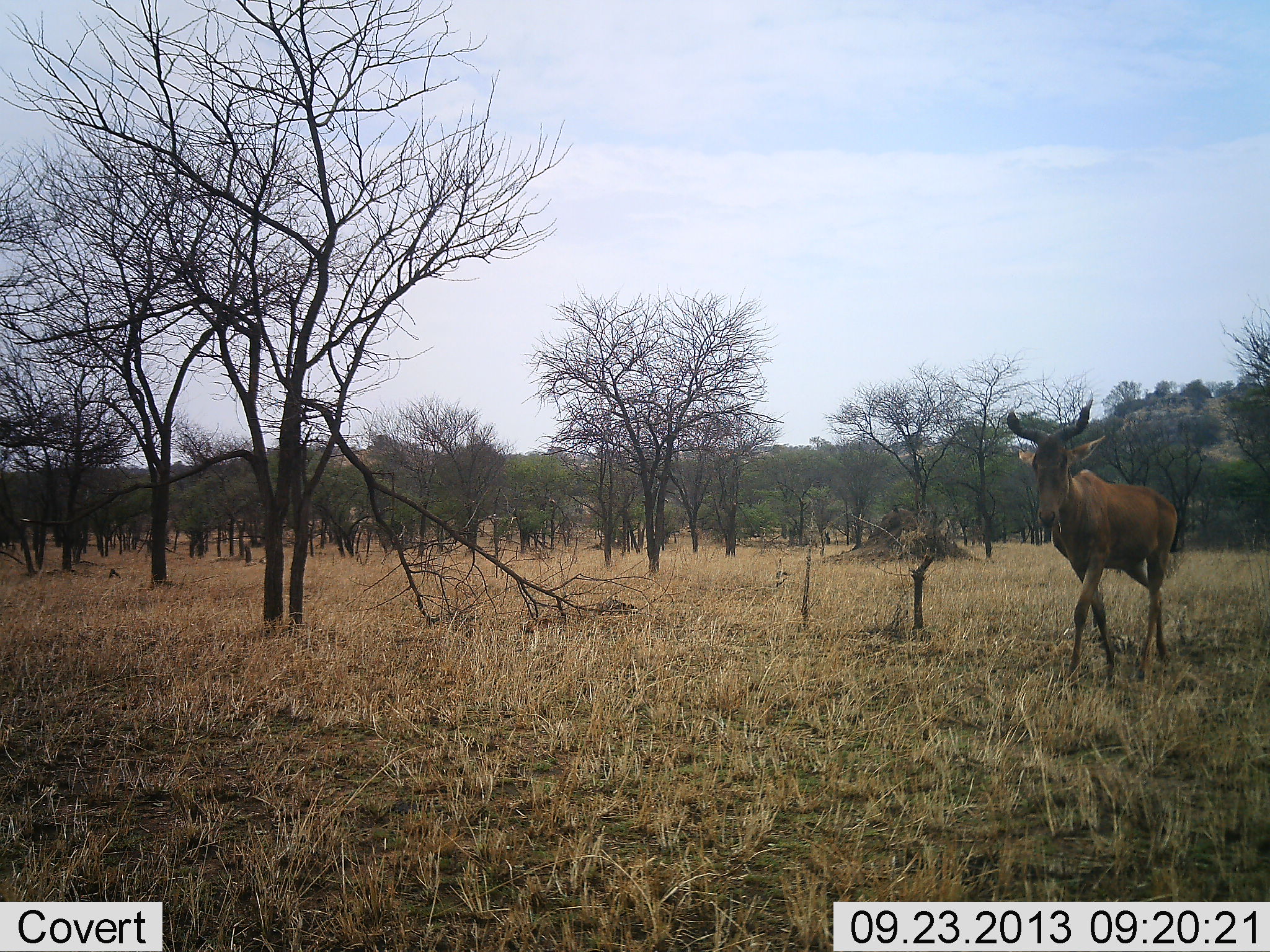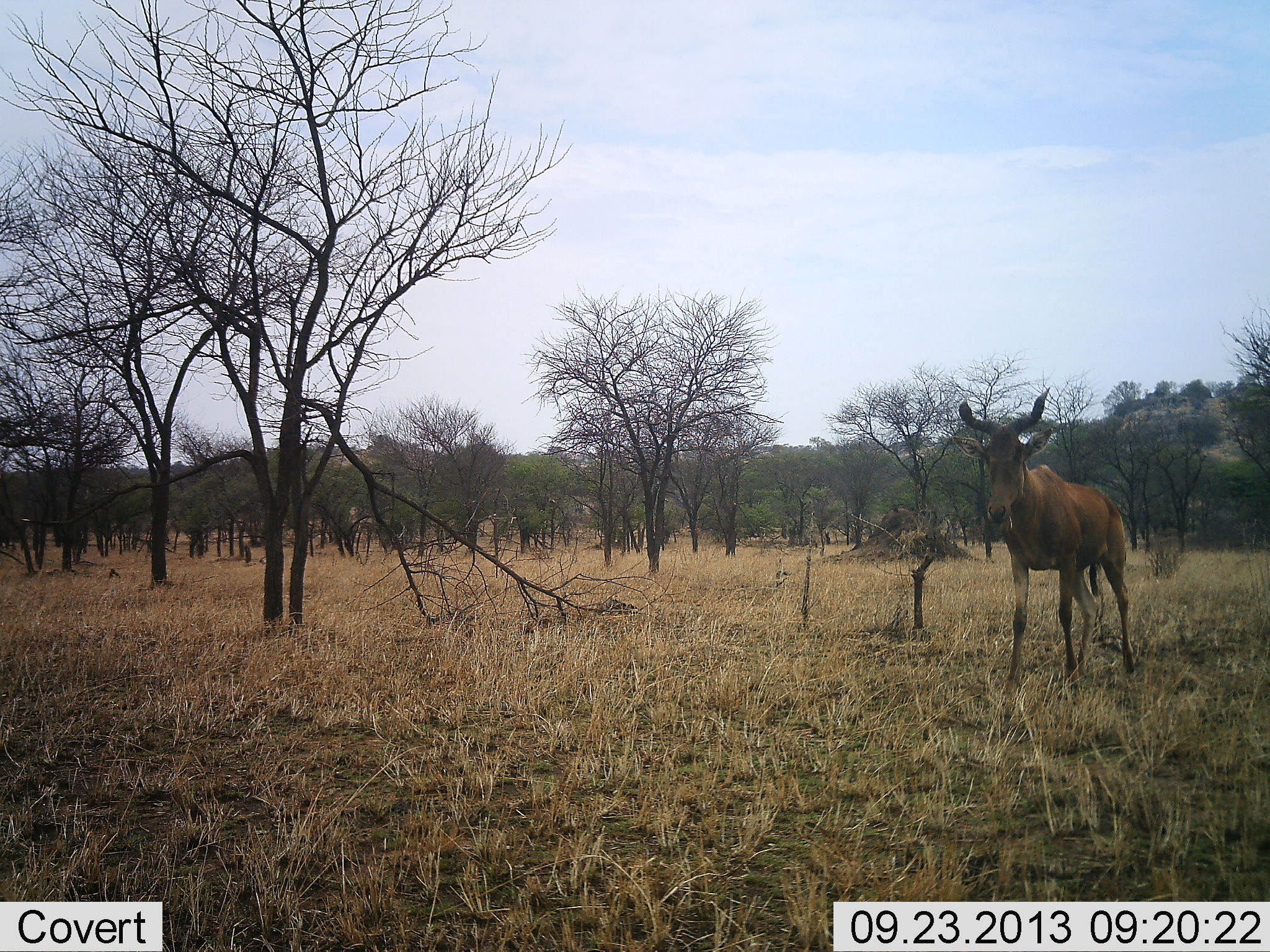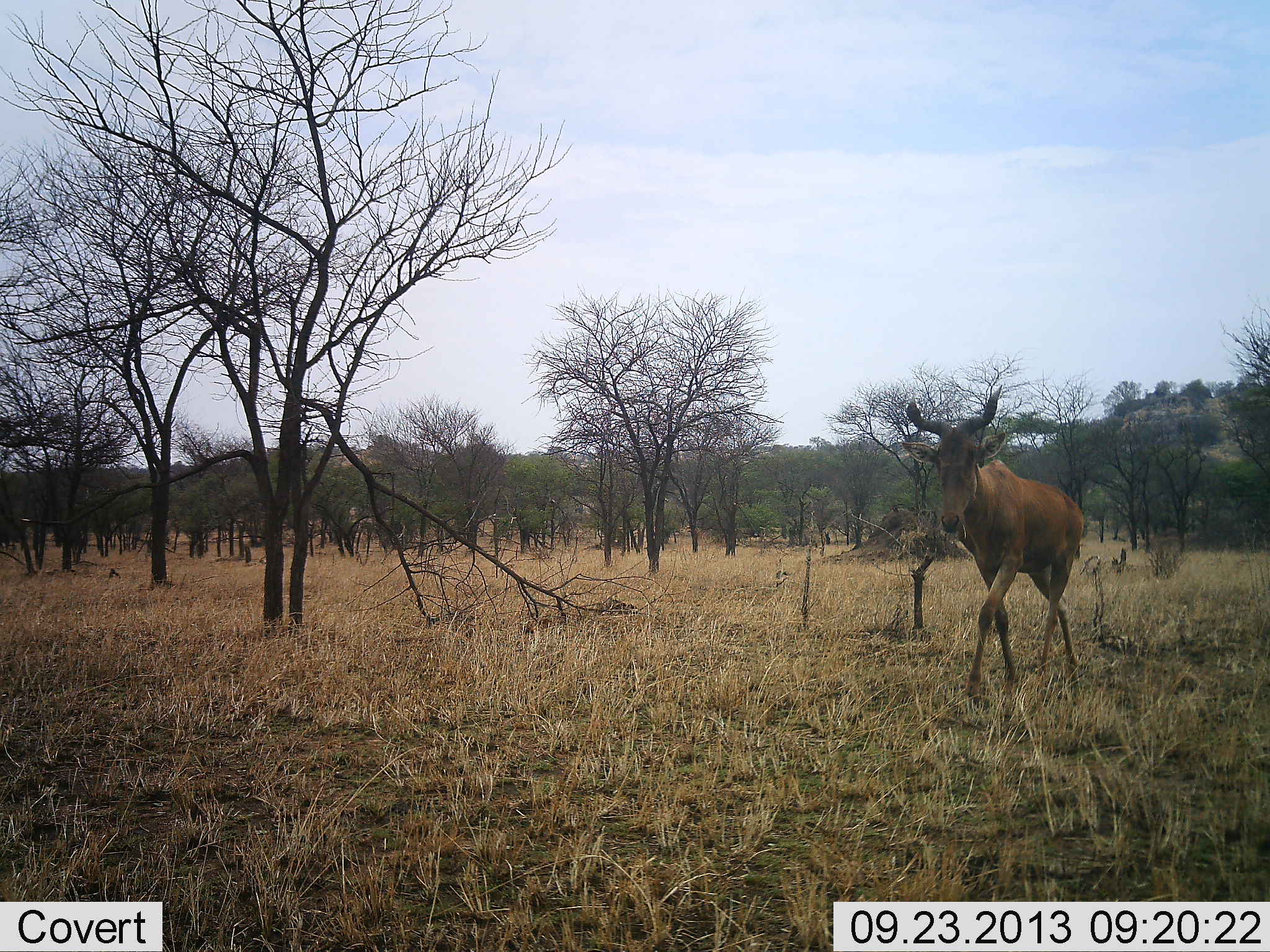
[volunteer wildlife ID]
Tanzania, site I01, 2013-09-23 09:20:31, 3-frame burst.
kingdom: Animalia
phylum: Chordata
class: Mammalia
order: Artiodactyla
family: Bovidae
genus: Alcelaphus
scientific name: Alcelaphus buselaphus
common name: hartebeest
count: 1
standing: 10%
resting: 0%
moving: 90%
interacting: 0%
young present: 0%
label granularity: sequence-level